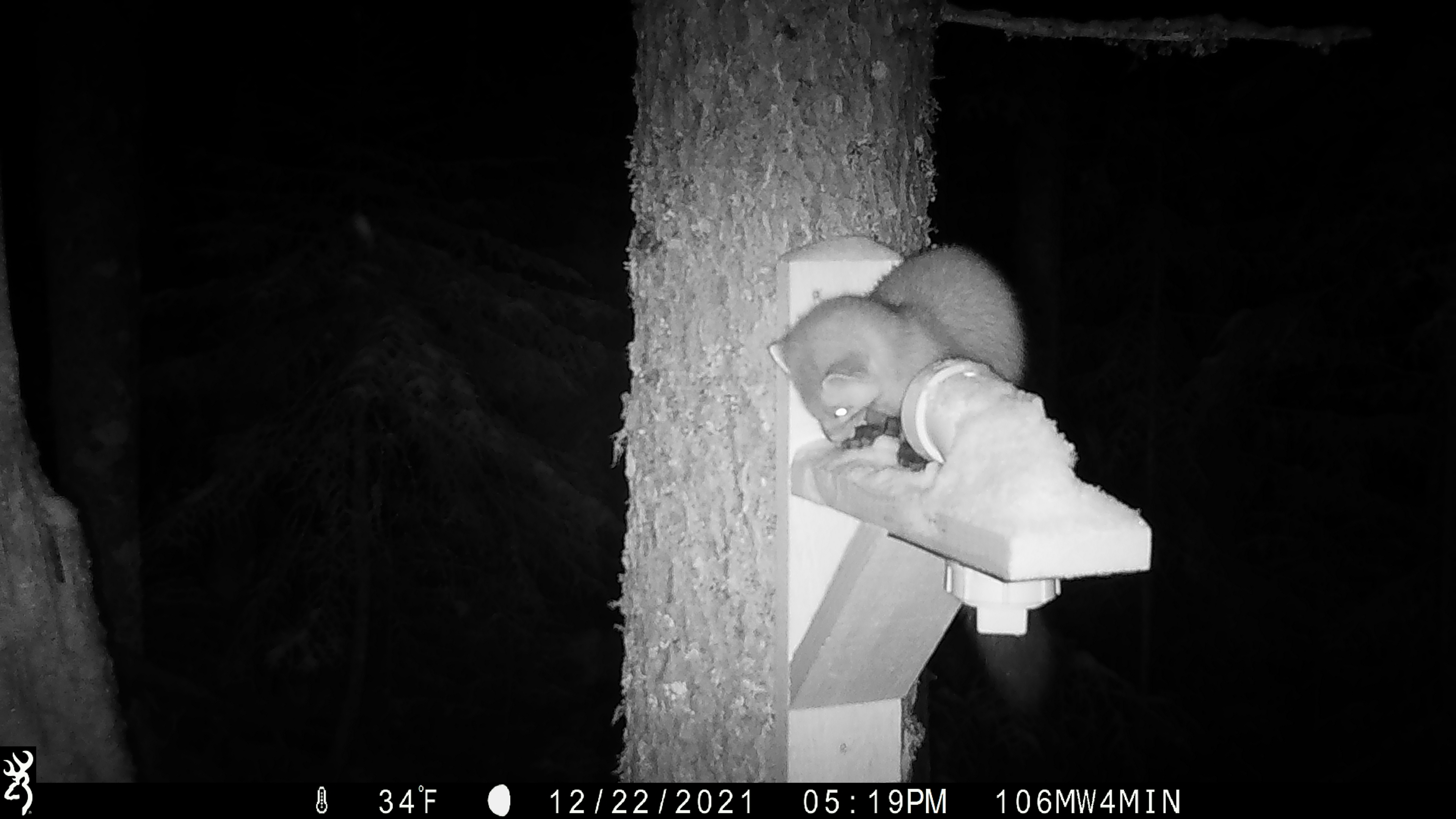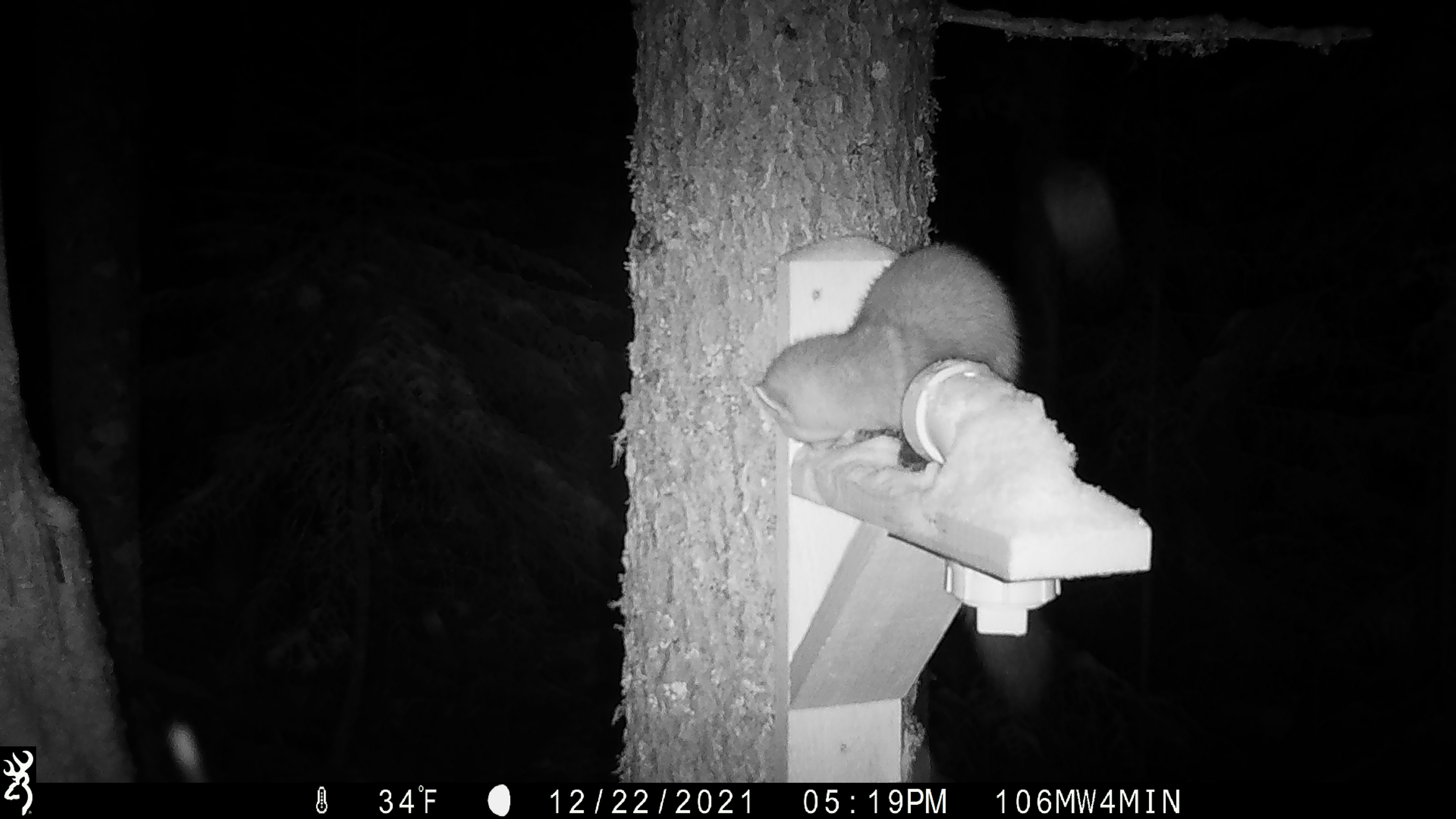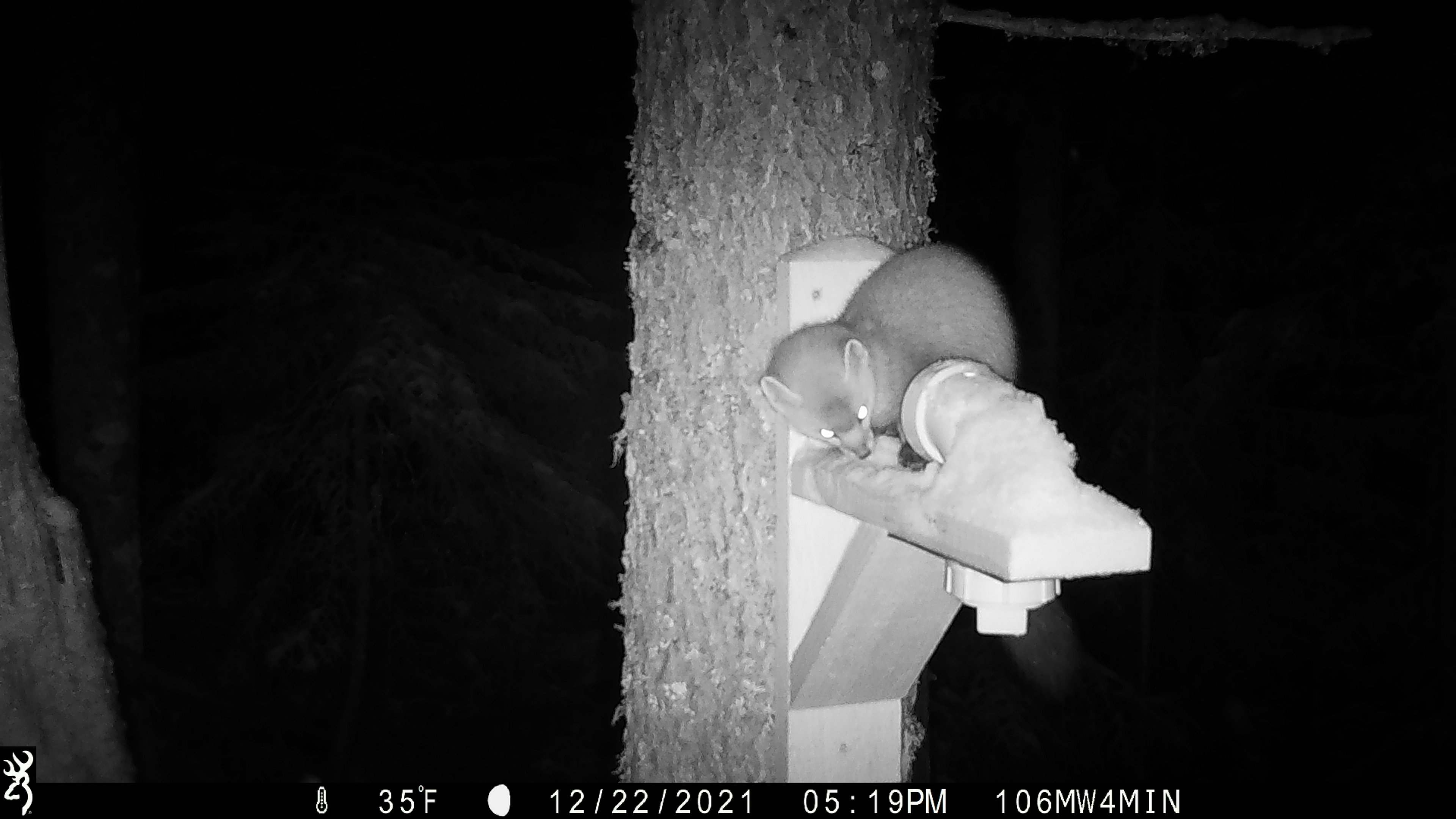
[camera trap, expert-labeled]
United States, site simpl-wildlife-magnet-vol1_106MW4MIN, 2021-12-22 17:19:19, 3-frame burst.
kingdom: Animalia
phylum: Chordata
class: Mammalia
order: Carnivora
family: Mustelidae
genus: Martes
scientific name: Martes americana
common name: american marten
American marten (Martes americana).